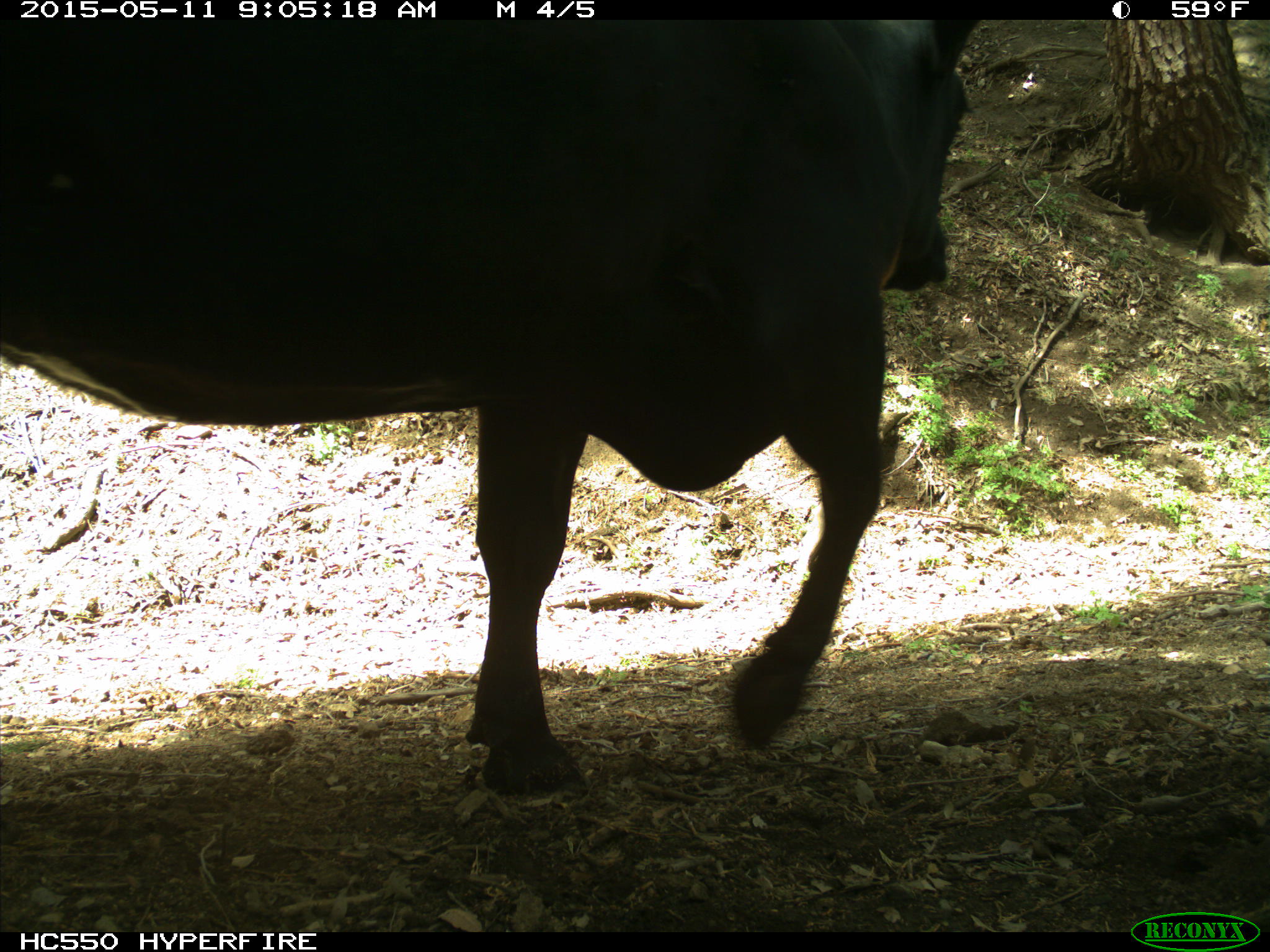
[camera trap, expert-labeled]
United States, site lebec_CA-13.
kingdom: Animalia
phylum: Chordata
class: Mammalia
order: Artiodactyla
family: Bovidae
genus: Bos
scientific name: Bos taurus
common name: domestic cow